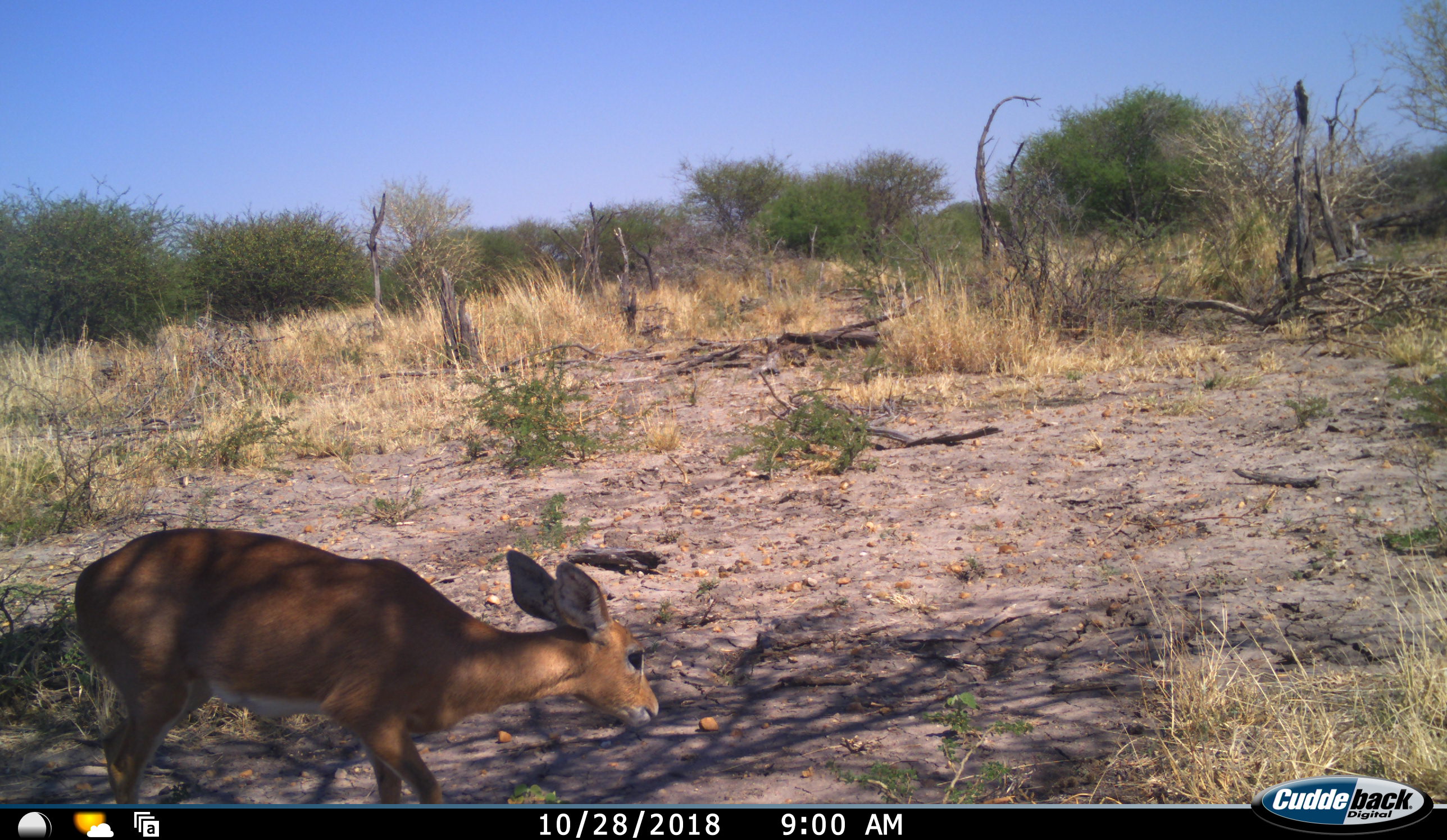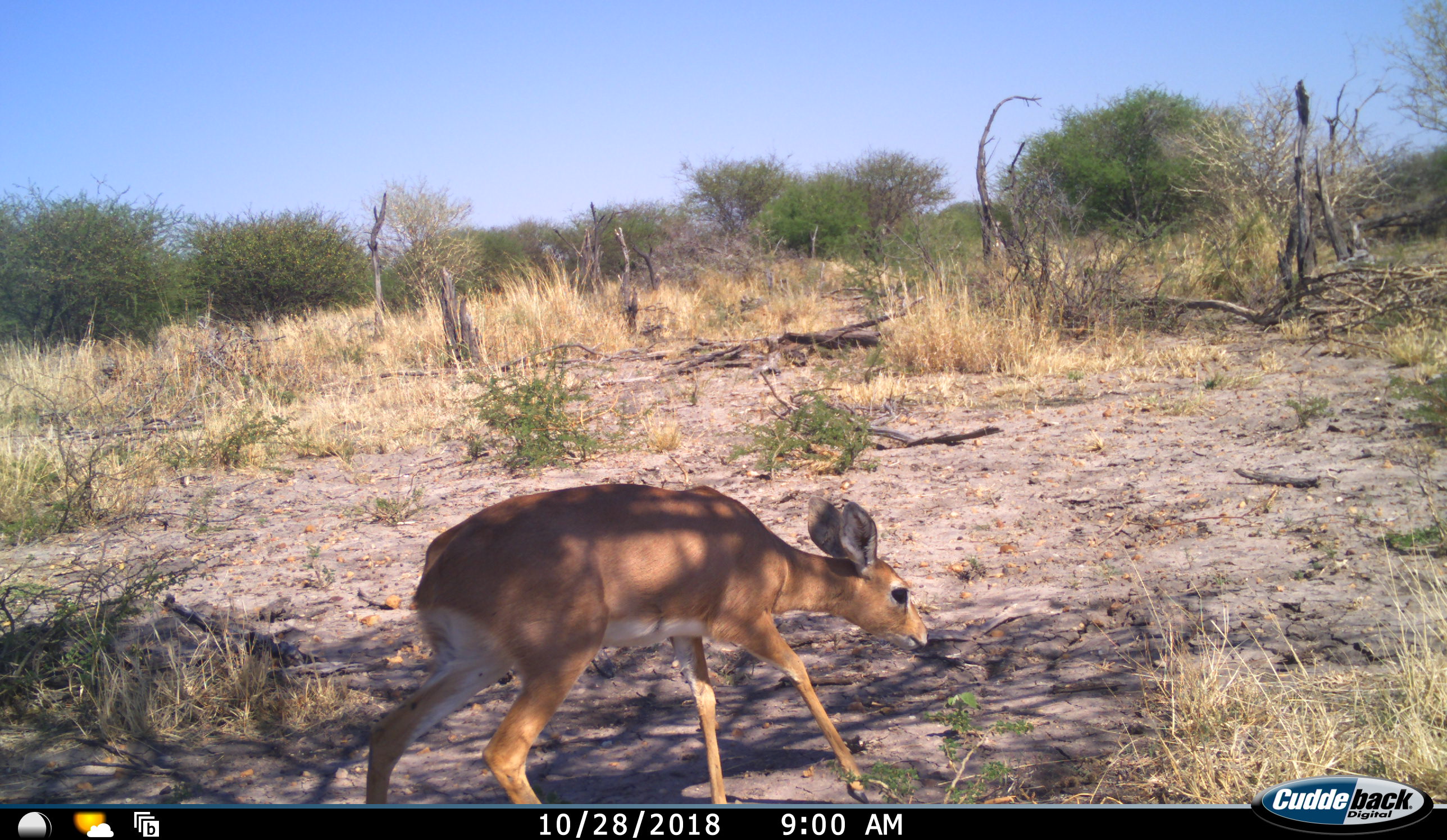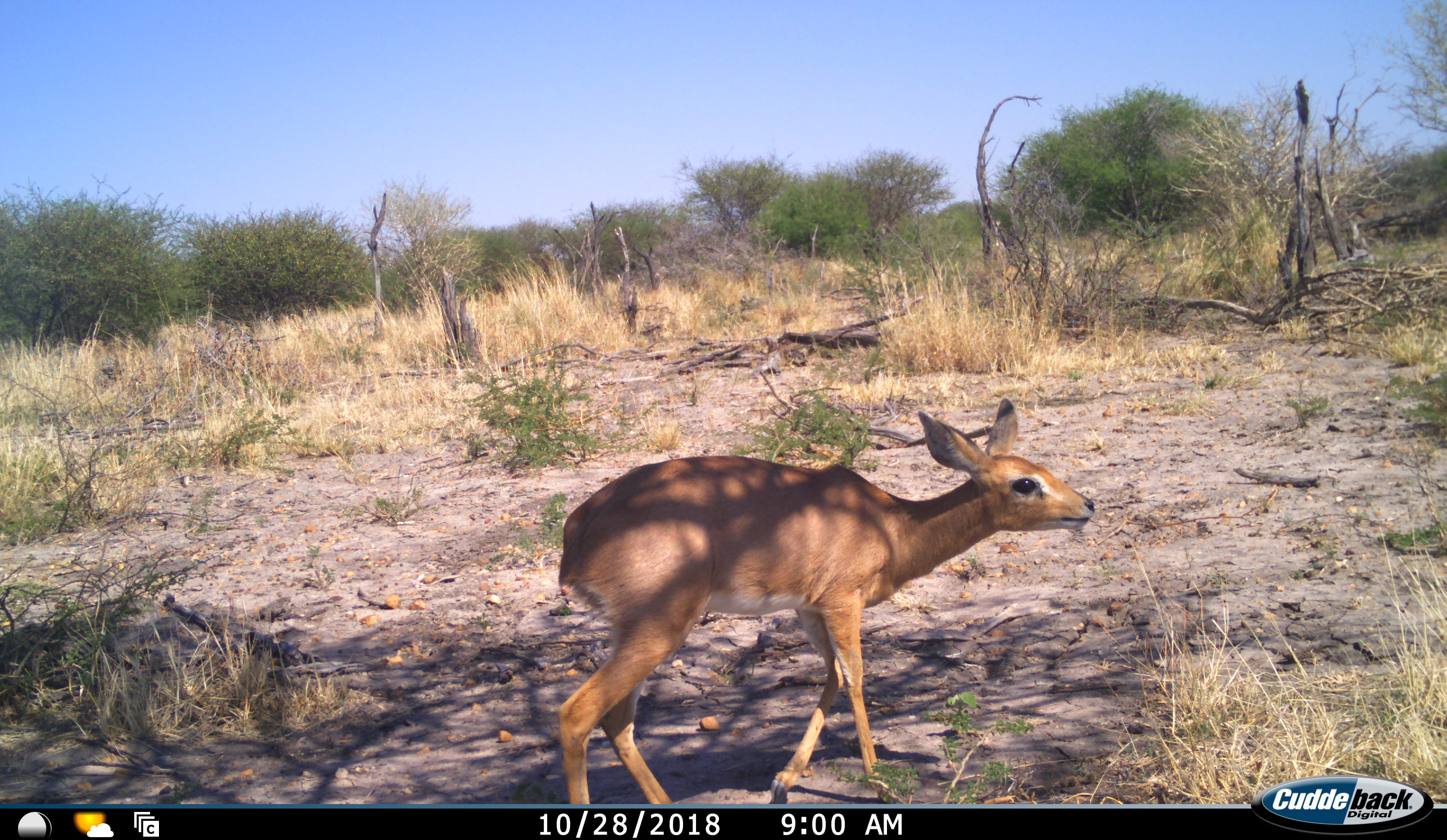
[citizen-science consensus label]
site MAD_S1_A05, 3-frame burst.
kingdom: Animalia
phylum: Chordata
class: Mammalia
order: Artiodactyla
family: Bovidae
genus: Raphicerus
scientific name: Raphicerus campestris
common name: steenbok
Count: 1.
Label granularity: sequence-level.